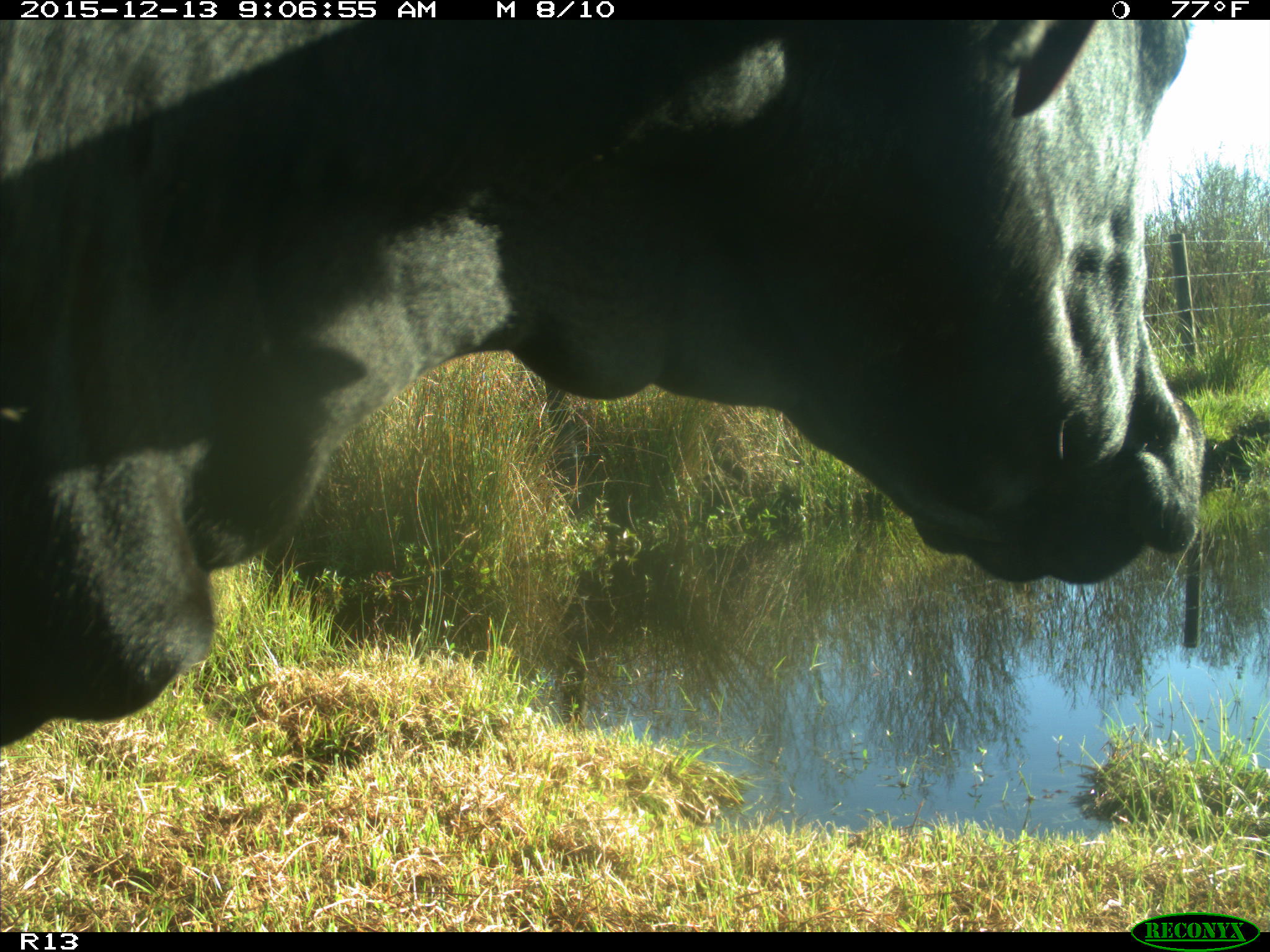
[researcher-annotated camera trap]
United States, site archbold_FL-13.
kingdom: Animalia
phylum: Chordata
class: Mammalia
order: Artiodactyla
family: Bovidae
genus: Bos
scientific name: Bos taurus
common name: domestic cow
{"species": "Bos taurus (domestic cow)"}